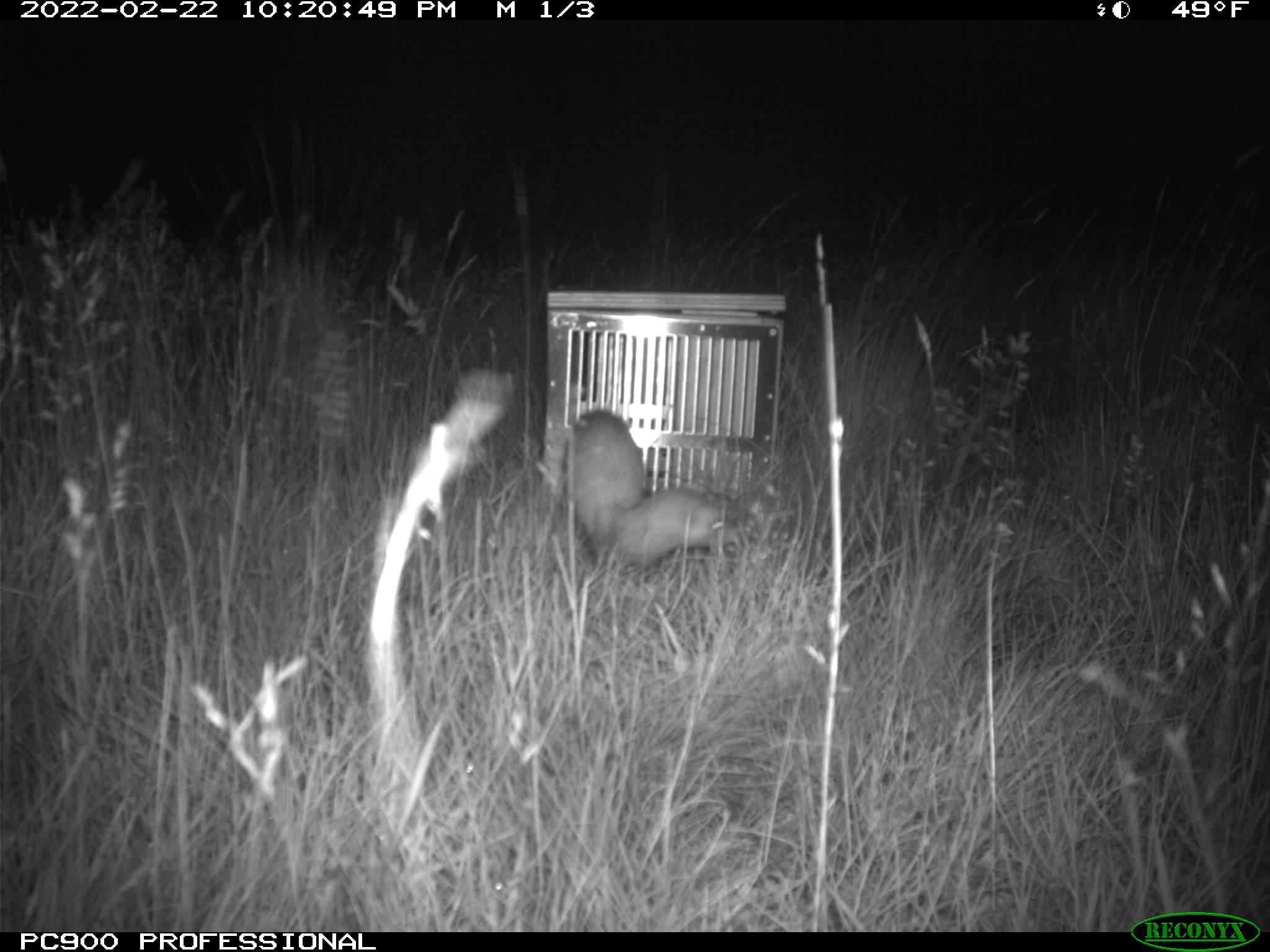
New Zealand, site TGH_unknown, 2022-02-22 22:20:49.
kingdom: Animalia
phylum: Chordata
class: Mammalia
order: Carnivora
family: Mustelidae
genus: Mustela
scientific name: Mustela furo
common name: ferret